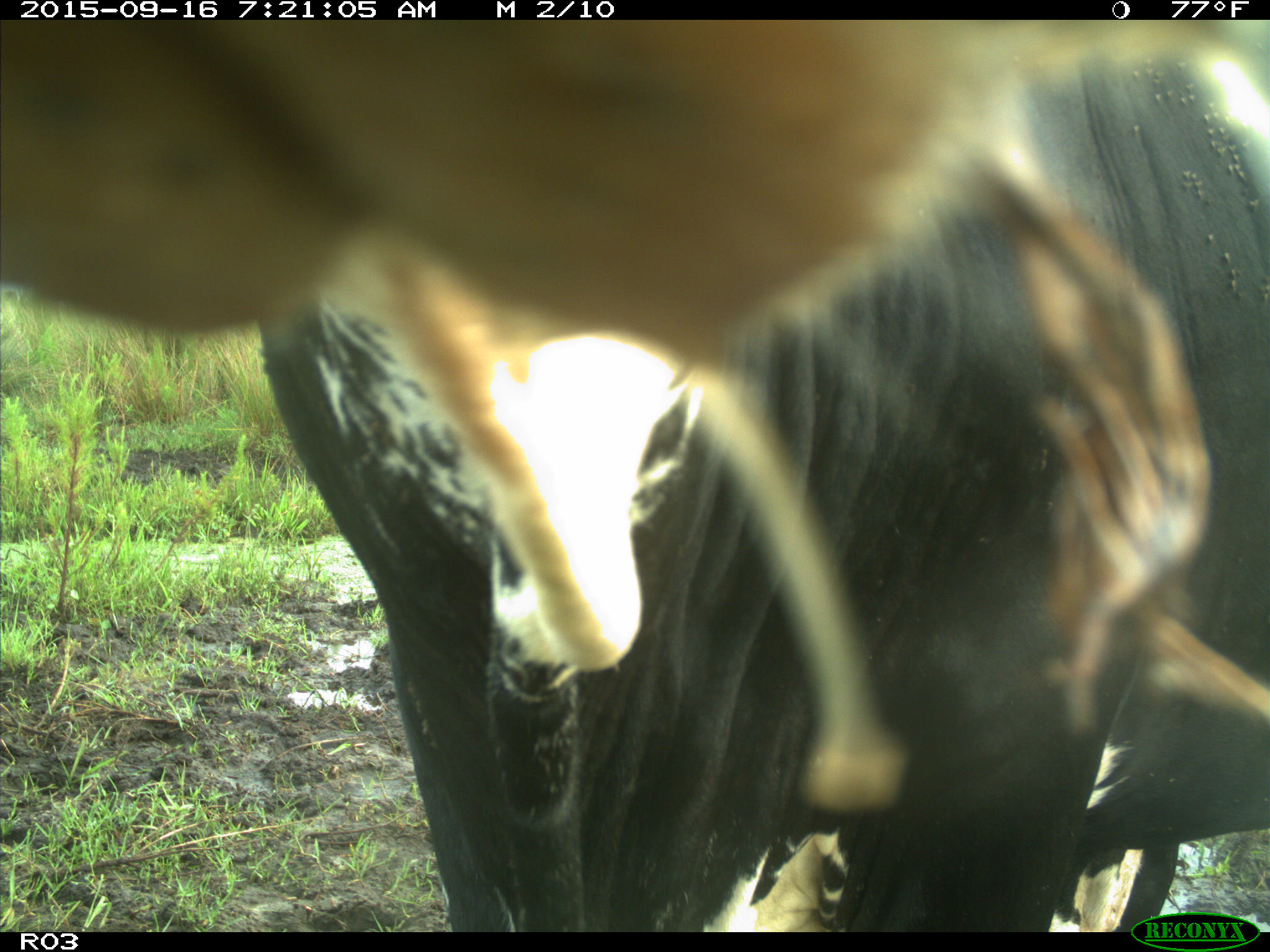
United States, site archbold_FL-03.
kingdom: Animalia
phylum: Chordata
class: Mammalia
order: Artiodactyla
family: Bovidae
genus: Bos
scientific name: Bos taurus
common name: domestic cow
Bos taurus (domestic cow).